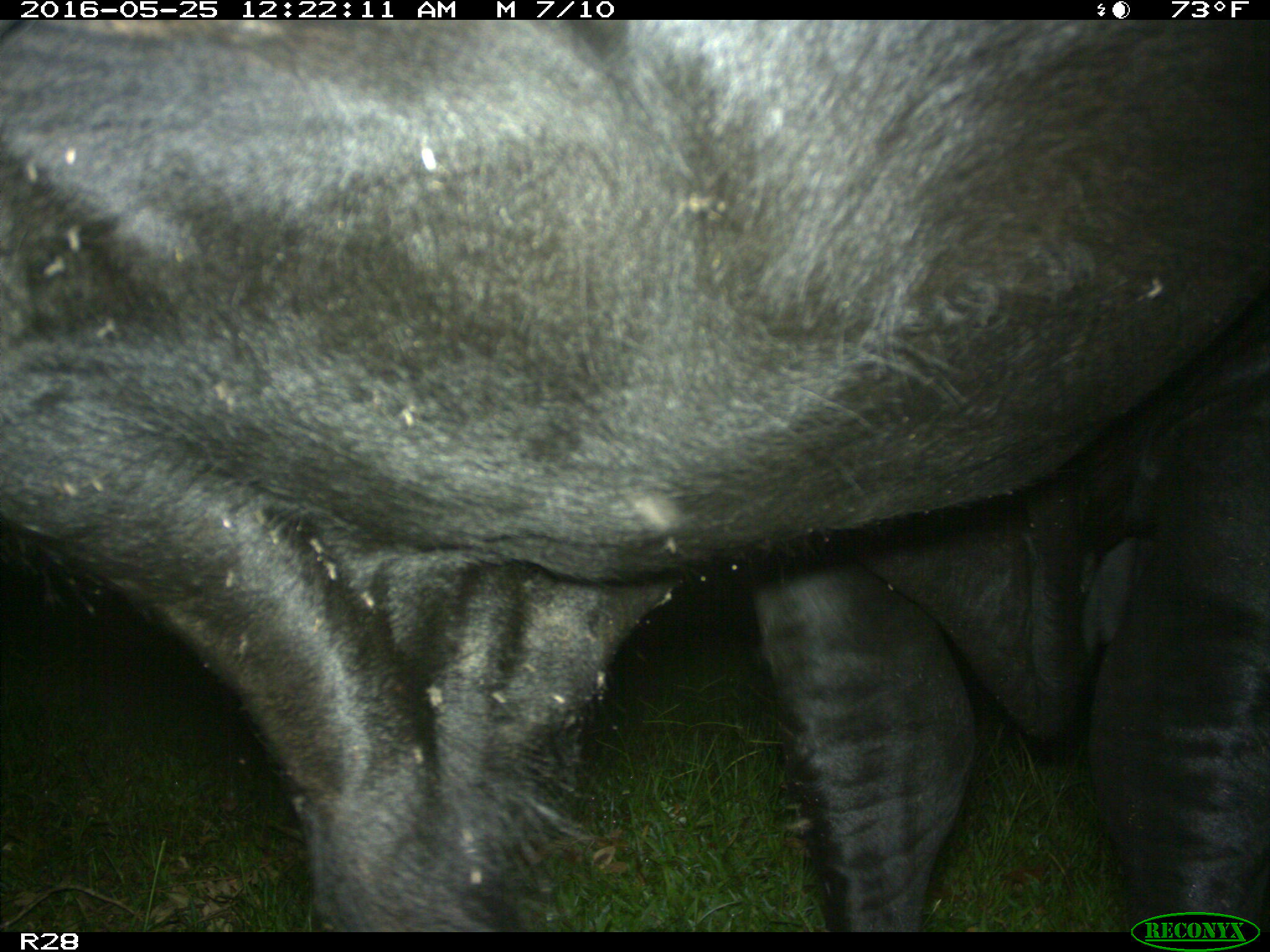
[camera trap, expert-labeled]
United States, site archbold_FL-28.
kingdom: Animalia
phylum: Chordata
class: Mammalia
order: Artiodactyla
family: Bovidae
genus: Bos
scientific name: Bos taurus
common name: domestic cow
Bos taurus (domestic cow).